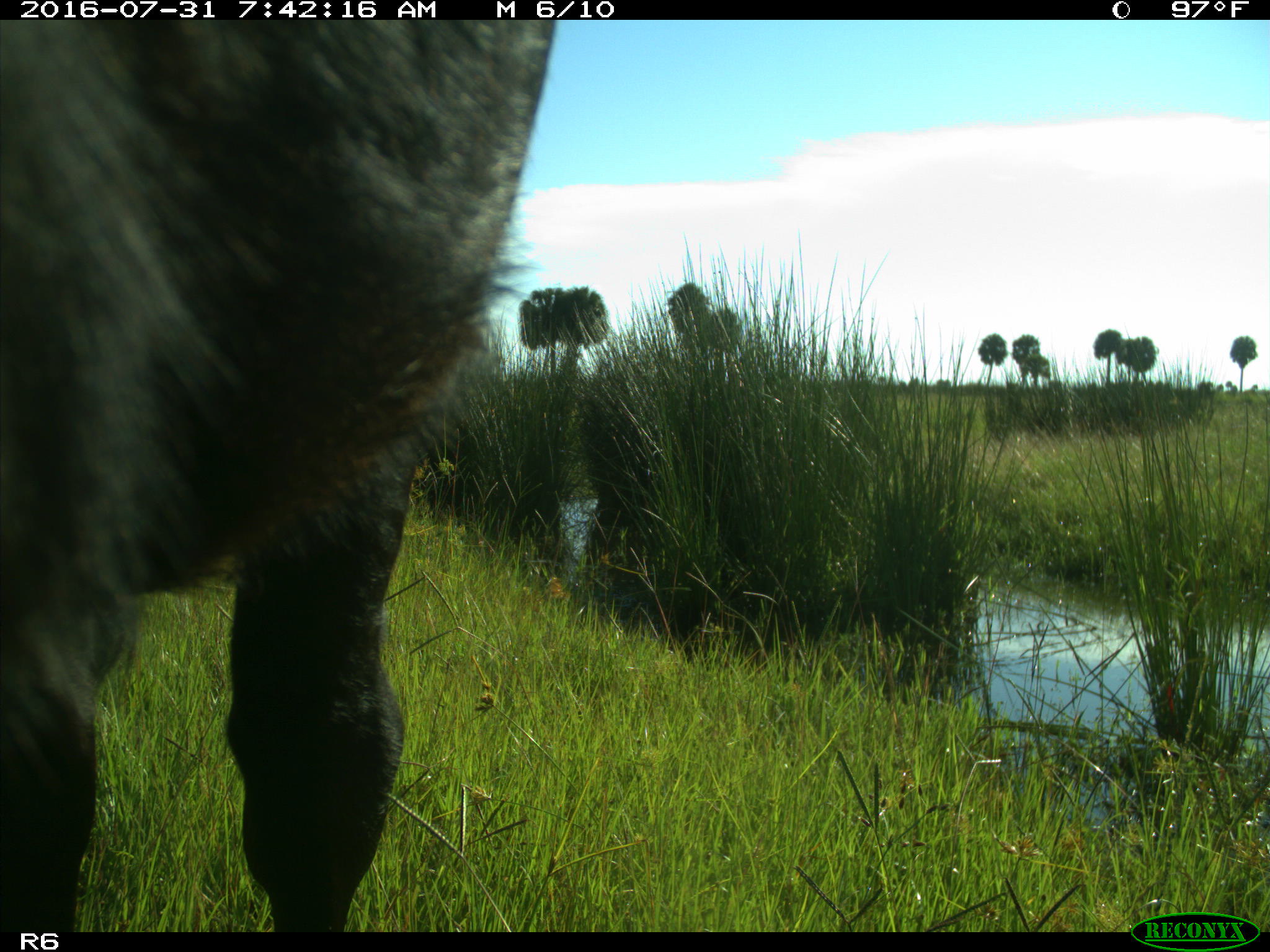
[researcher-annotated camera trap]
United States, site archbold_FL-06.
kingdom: Animalia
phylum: Chordata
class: Mammalia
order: Artiodactyla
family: Bovidae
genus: Bos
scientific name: Bos taurus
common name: domestic cow